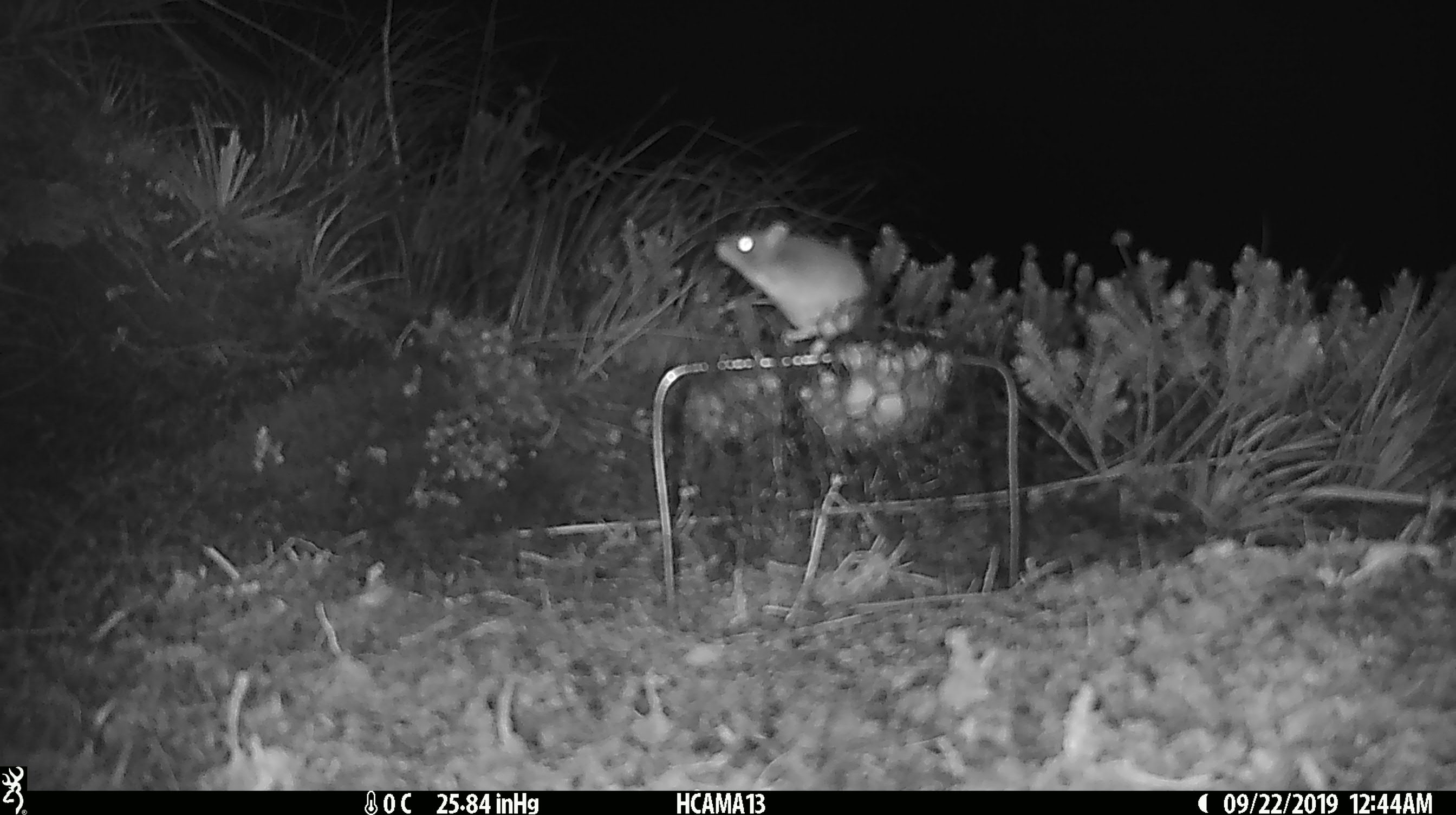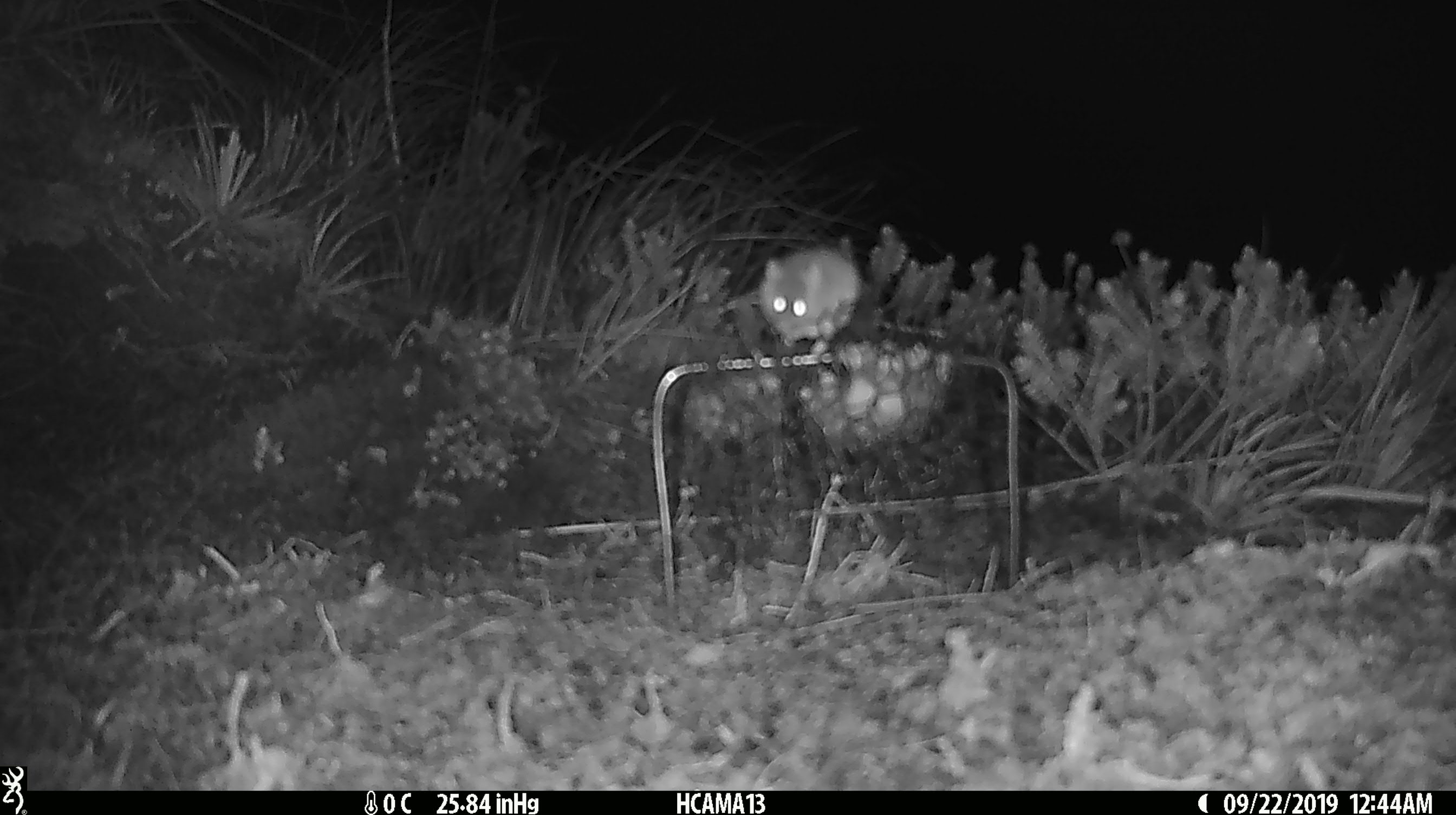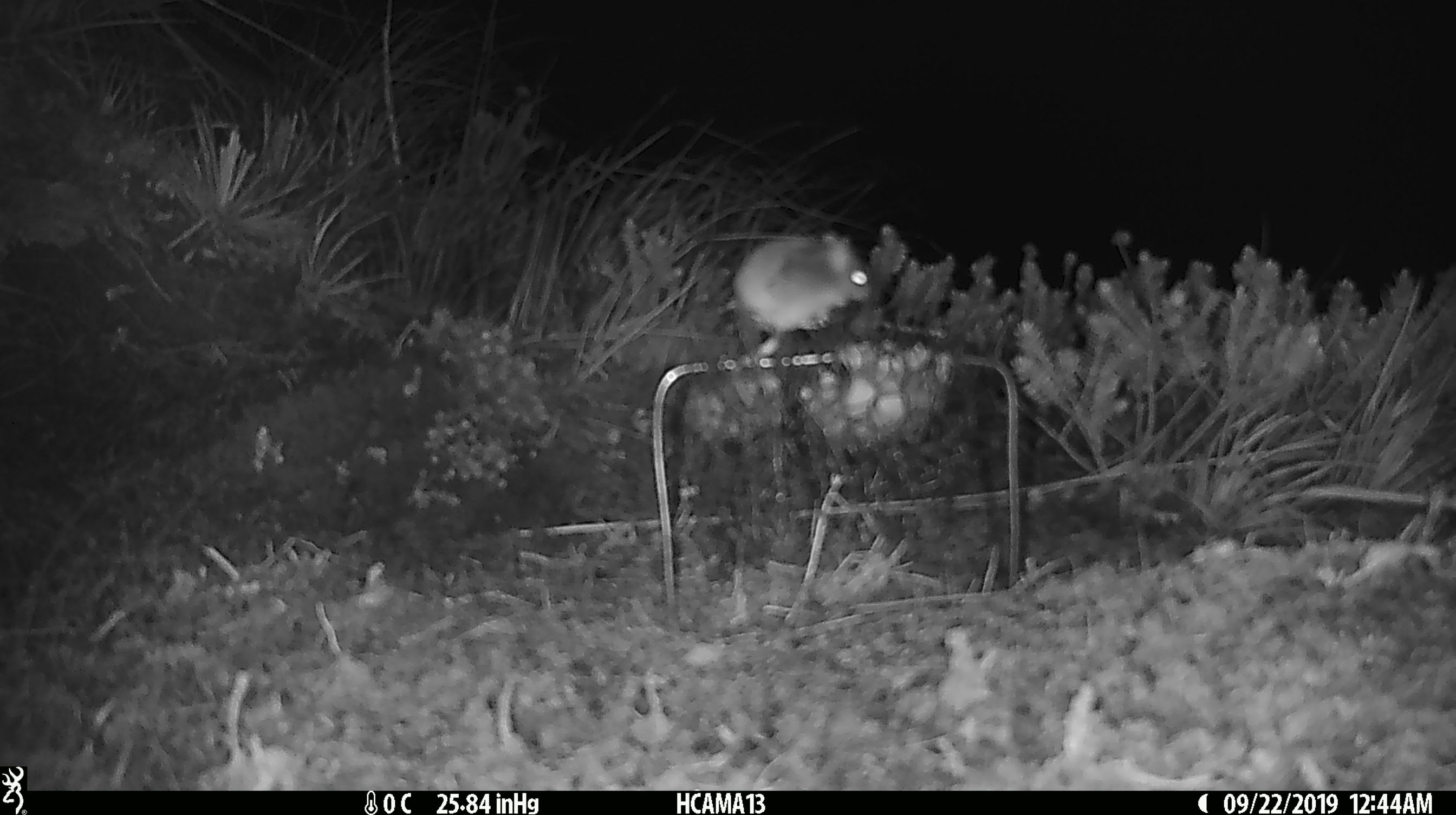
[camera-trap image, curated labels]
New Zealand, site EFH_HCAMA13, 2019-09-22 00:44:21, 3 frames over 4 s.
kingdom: Animalia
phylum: Chordata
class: Mammalia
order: Rodentia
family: Muridae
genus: Mus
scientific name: Mus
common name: mouse